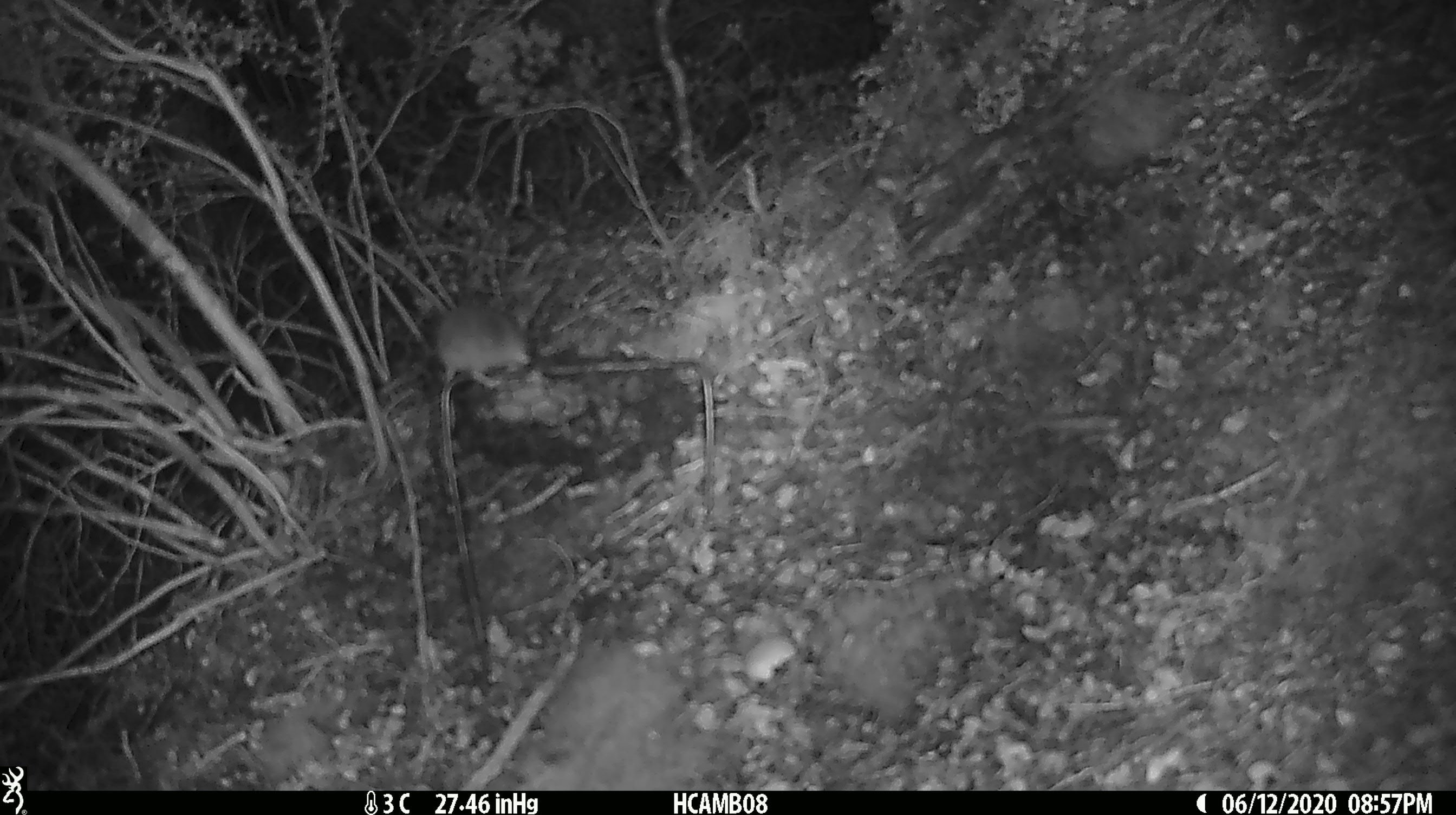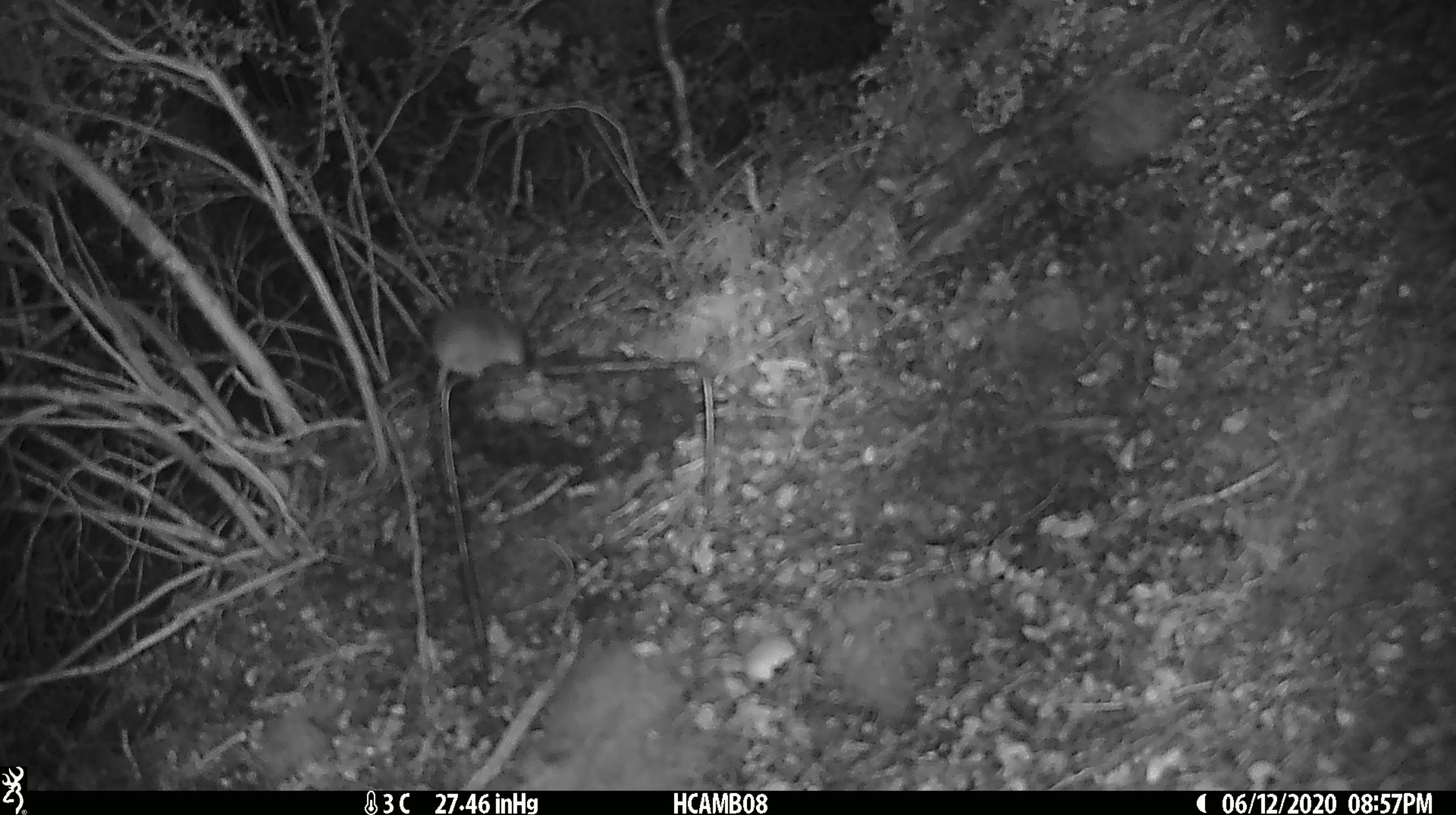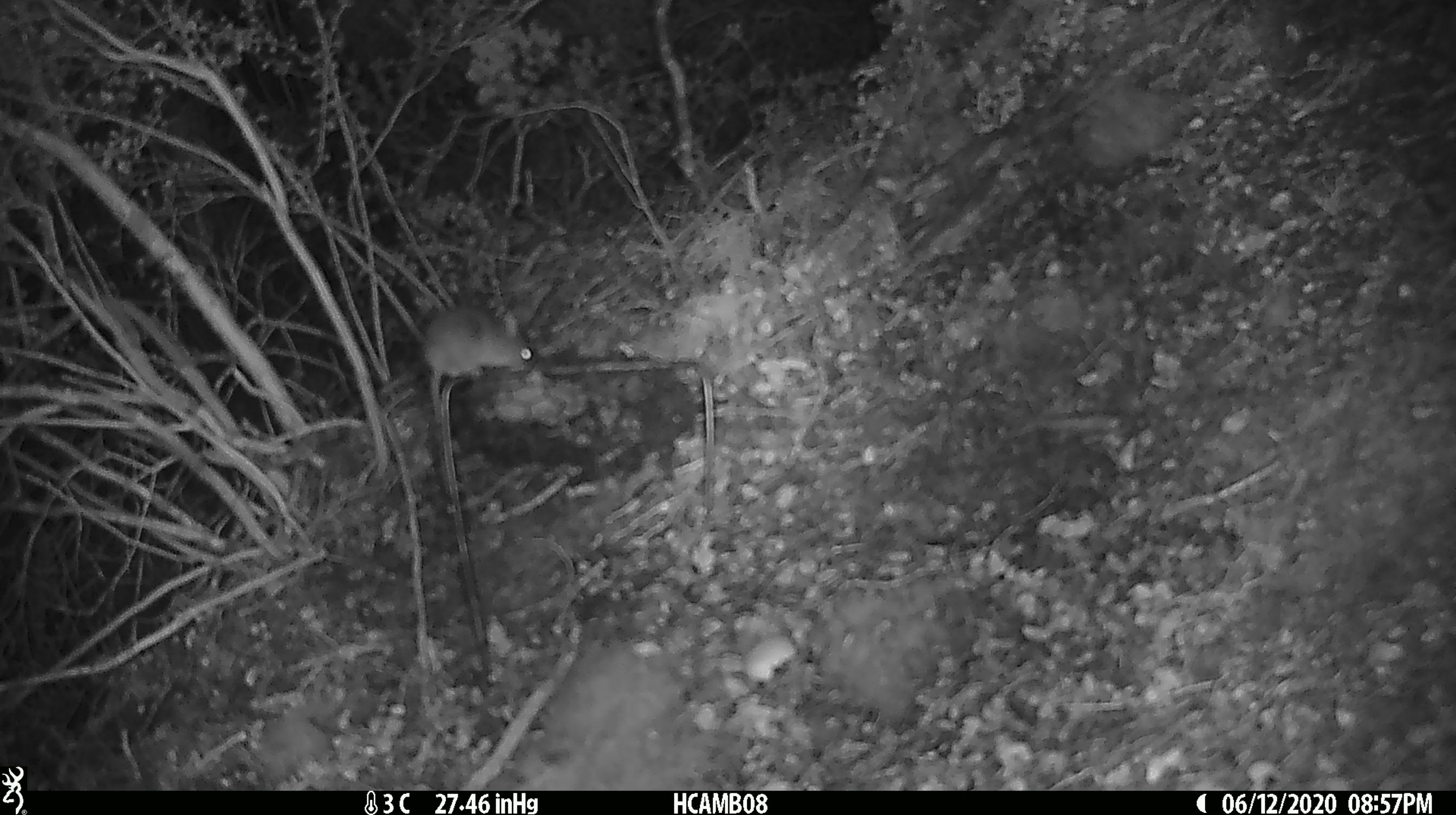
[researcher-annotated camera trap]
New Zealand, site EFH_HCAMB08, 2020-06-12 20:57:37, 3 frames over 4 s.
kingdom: Animalia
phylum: Chordata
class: Mammalia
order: Rodentia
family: Muridae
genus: Mus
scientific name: Mus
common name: mouse